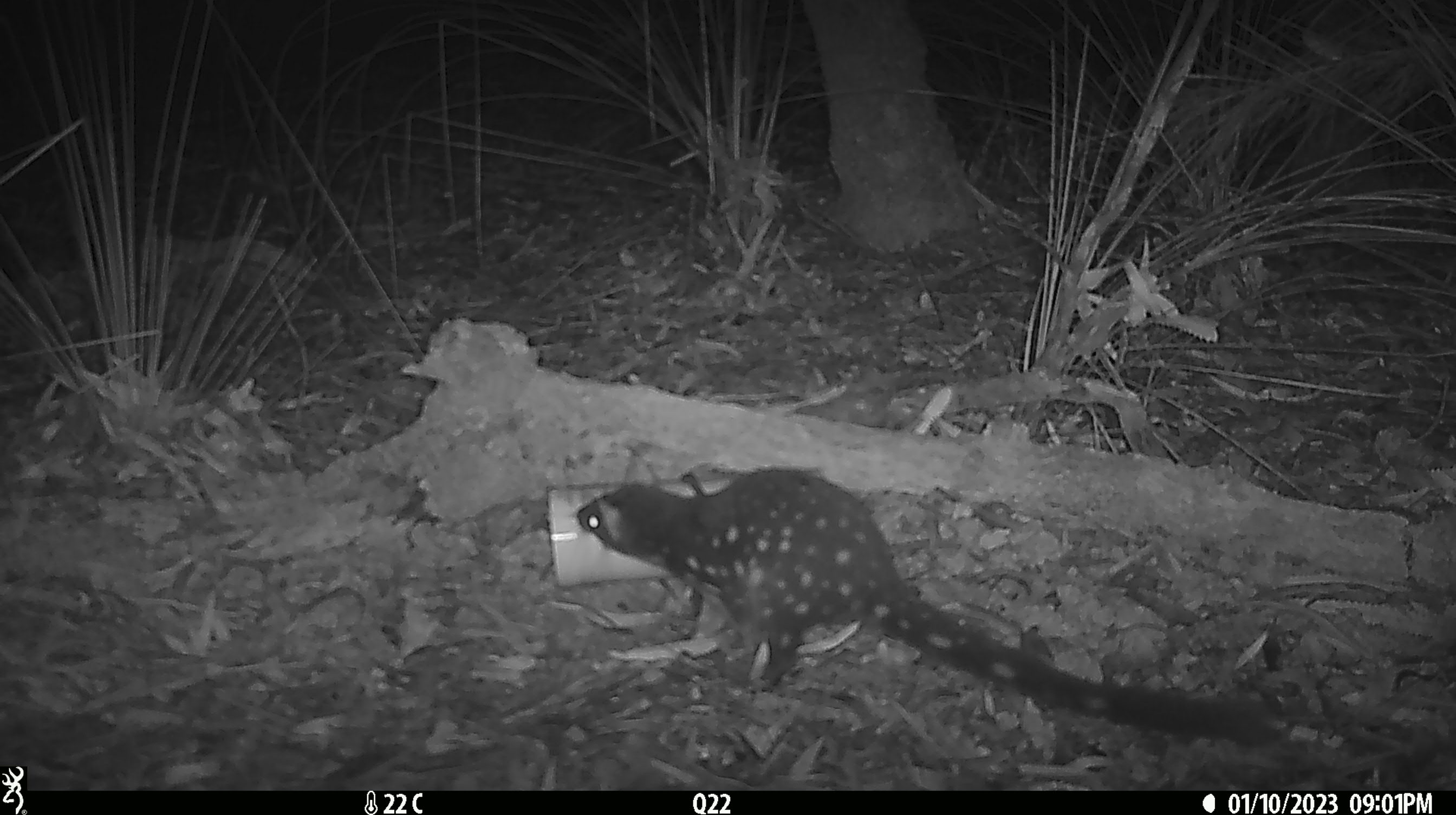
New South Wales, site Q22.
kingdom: Animalia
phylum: Chordata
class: Mammalia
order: Dasyuromorphia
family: Dasyuridae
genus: Dasyurus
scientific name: Dasyurus maculatus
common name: spotted-tailed quoll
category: quoll